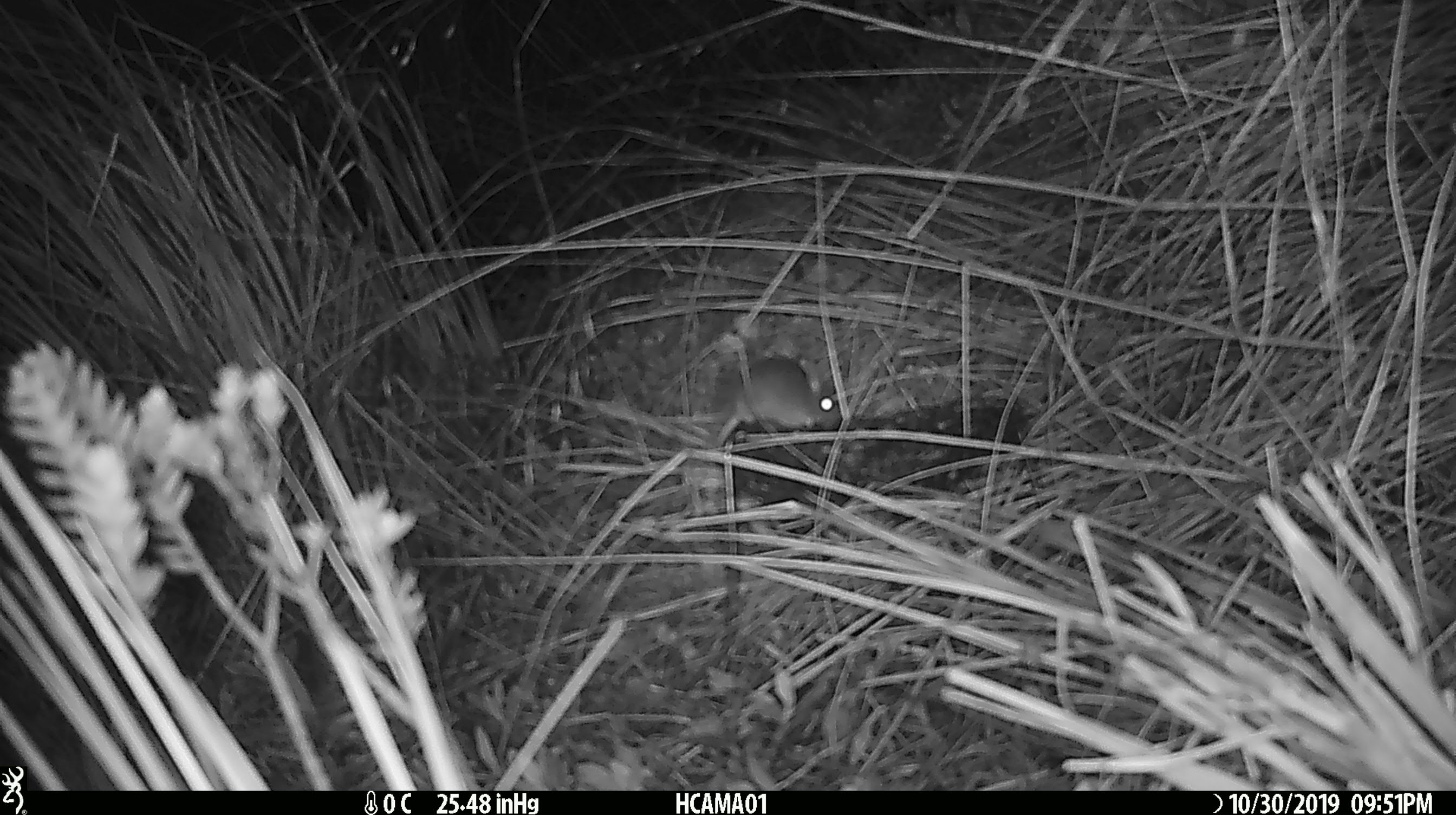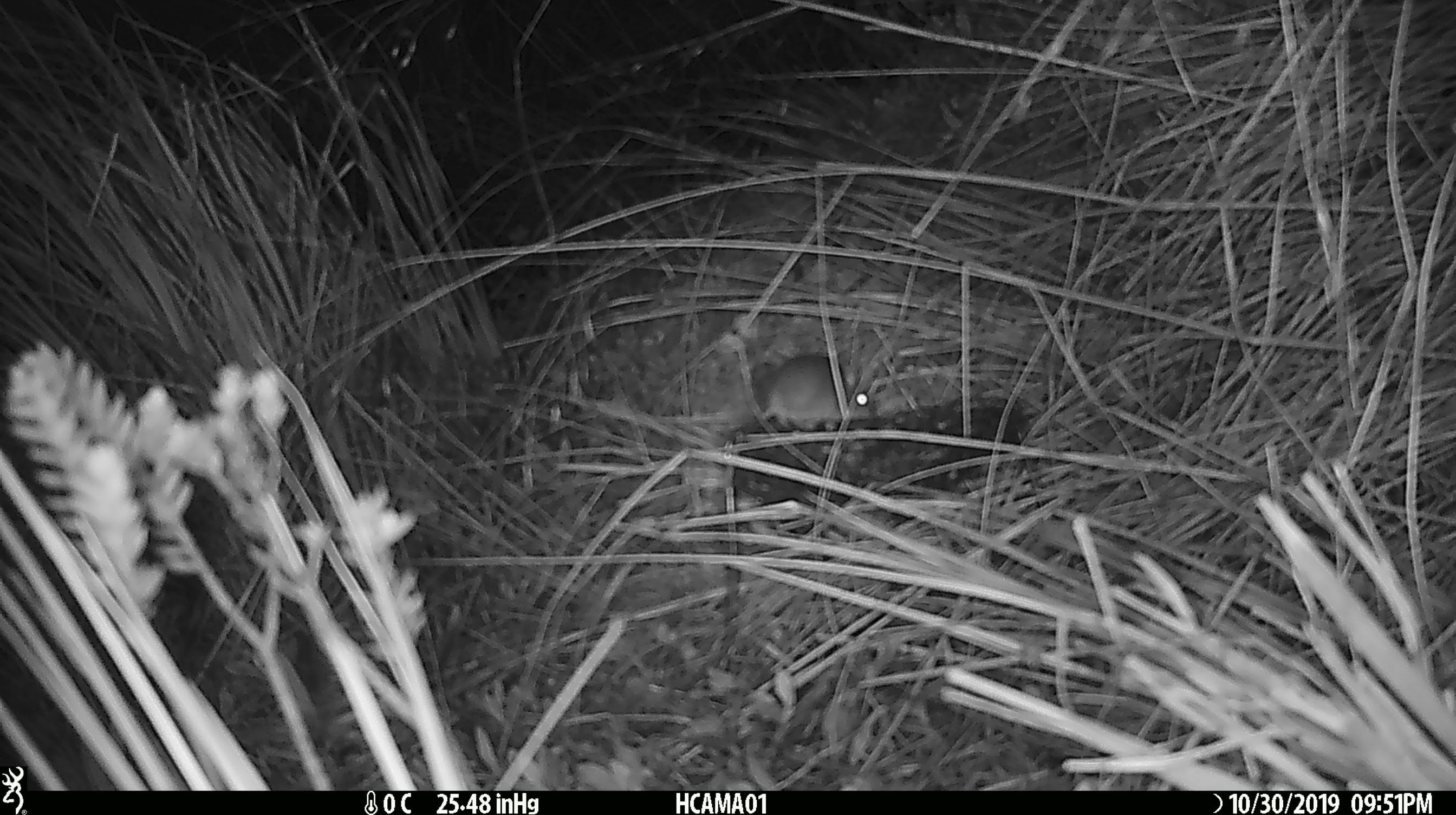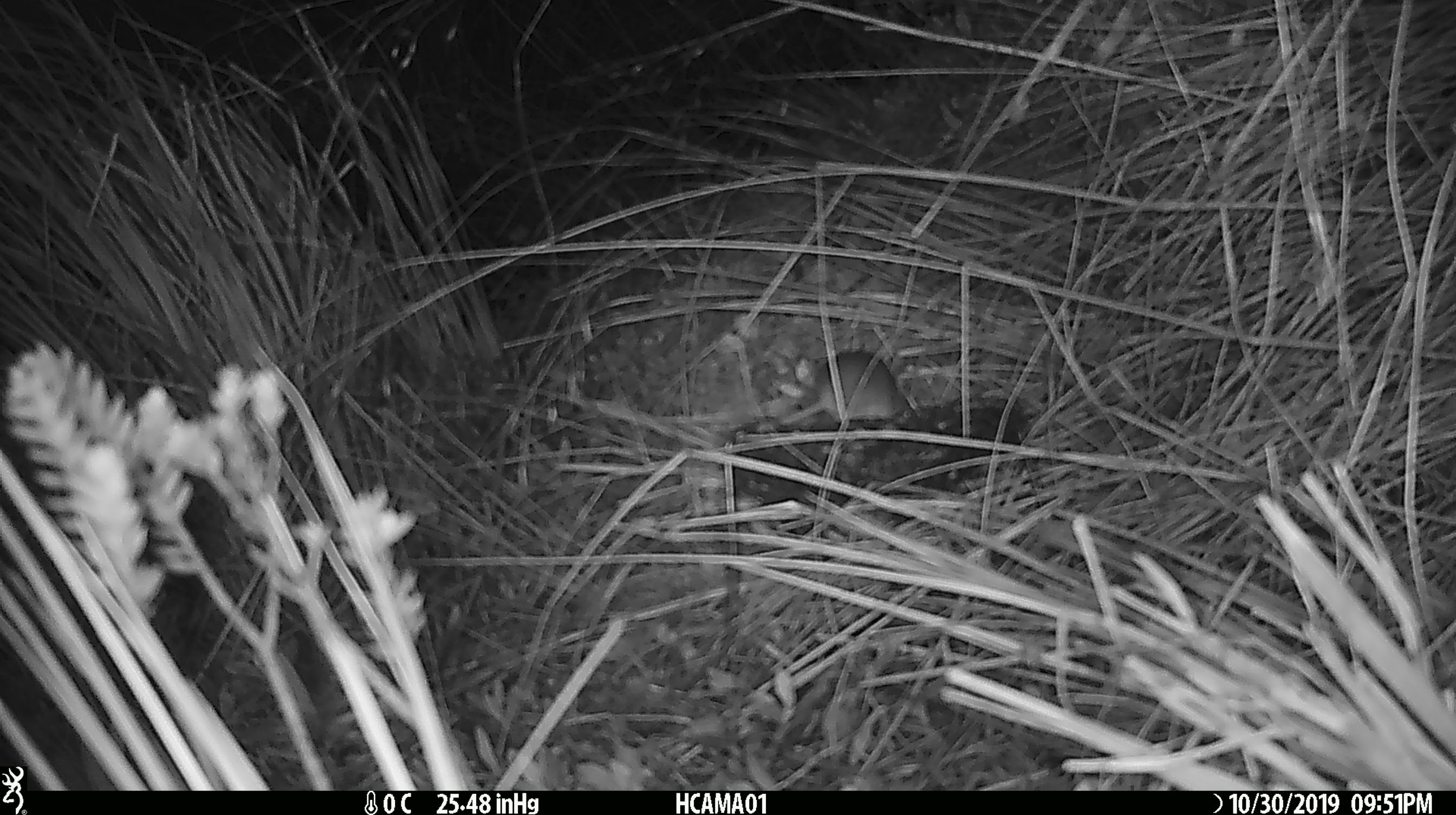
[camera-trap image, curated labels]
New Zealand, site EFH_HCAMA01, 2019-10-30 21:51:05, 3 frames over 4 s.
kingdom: Animalia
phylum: Chordata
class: Mammalia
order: Rodentia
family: Muridae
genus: Mus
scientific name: Mus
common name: mouse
Mouse (Mus).